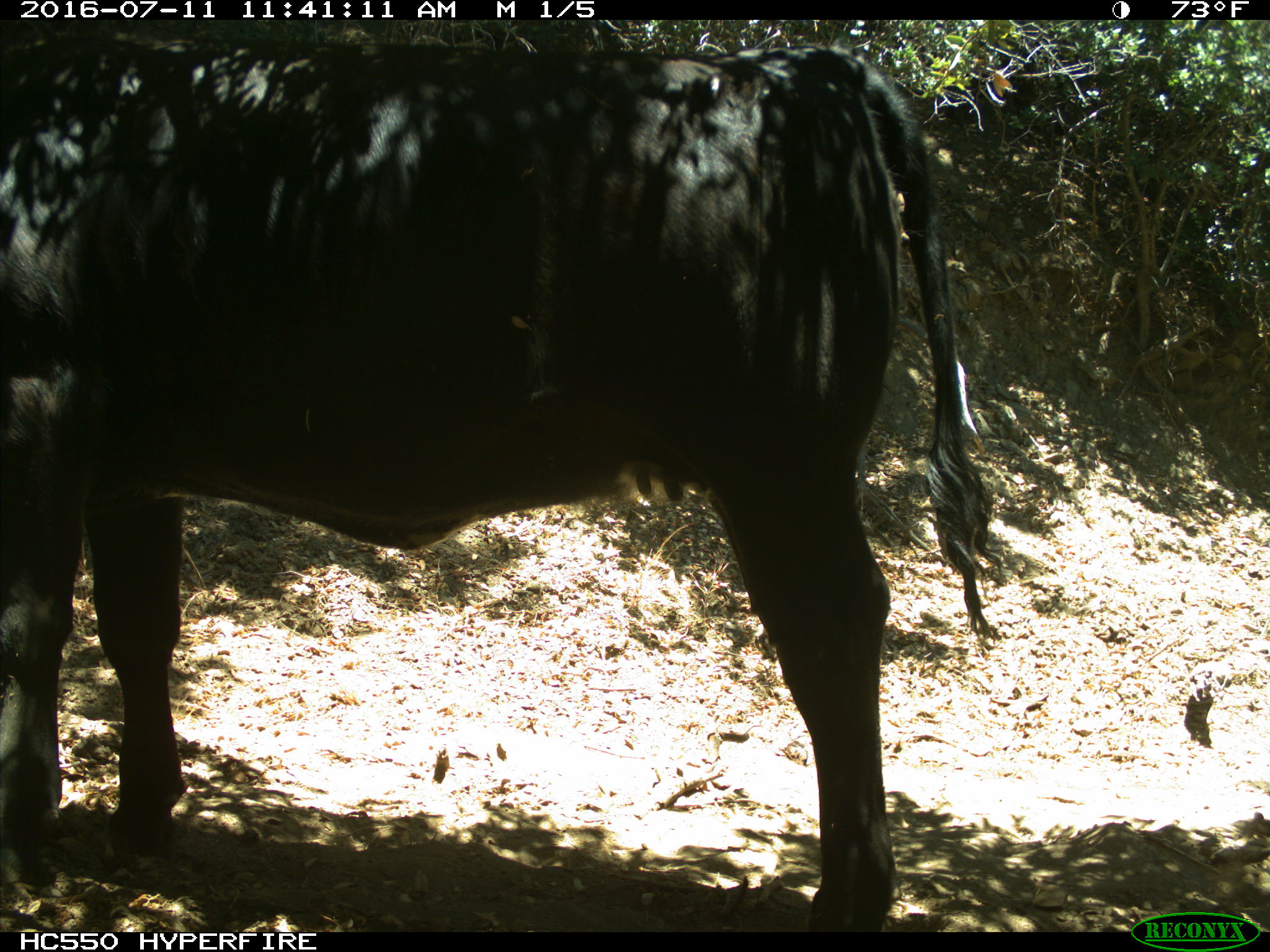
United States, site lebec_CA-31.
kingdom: Animalia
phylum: Chordata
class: Mammalia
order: Artiodactyla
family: Bovidae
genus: Bos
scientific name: Bos taurus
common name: domestic cow